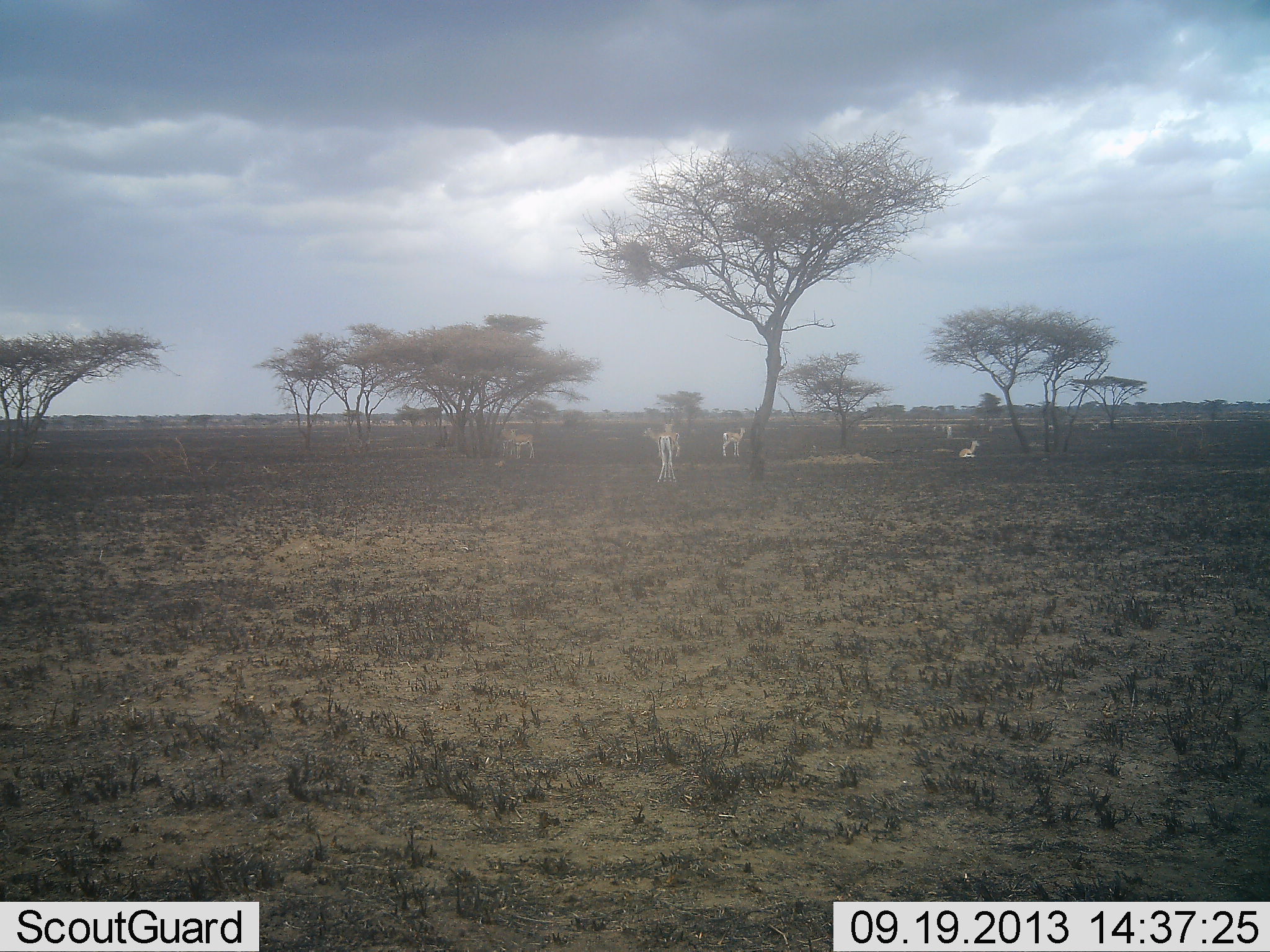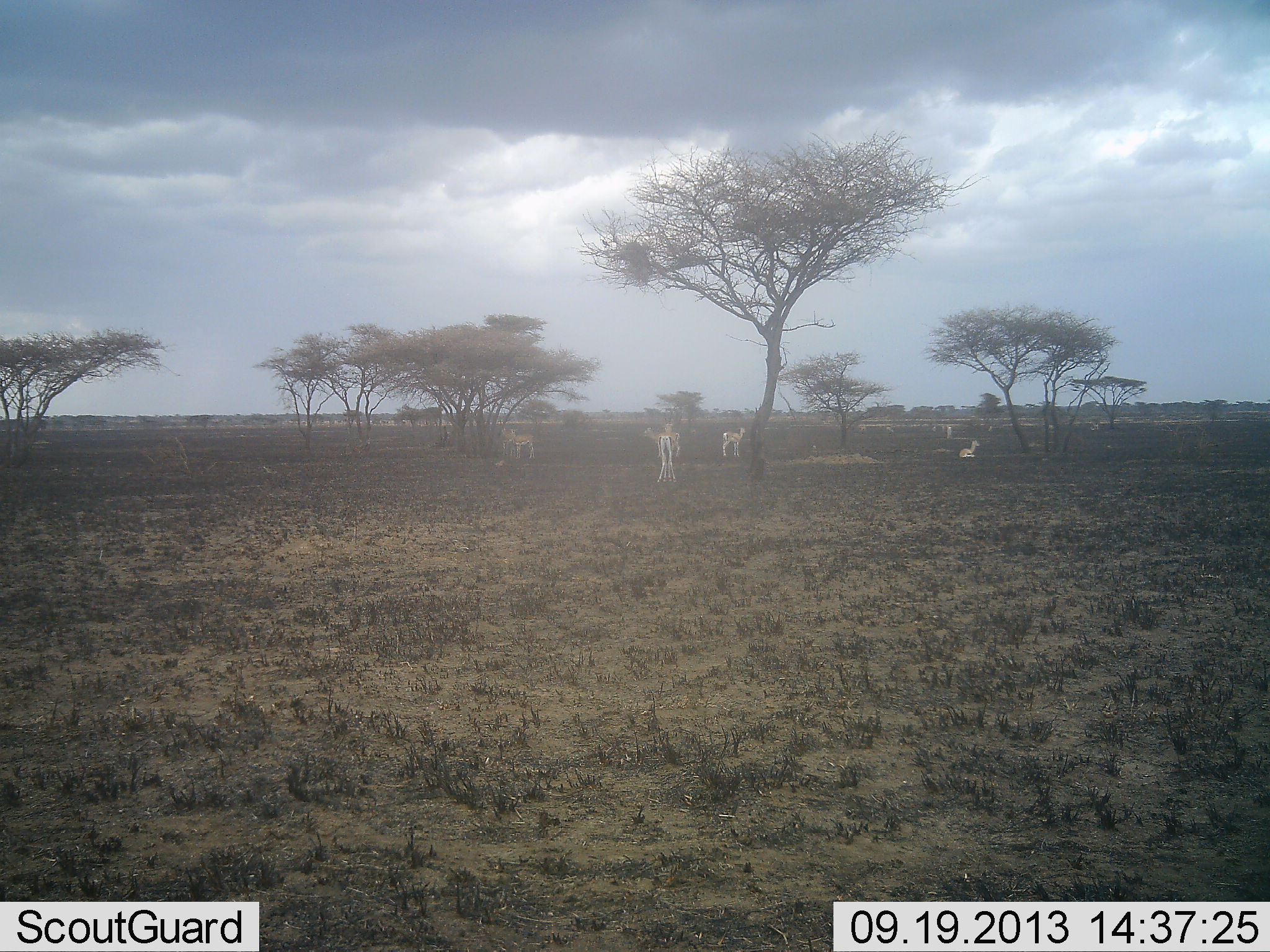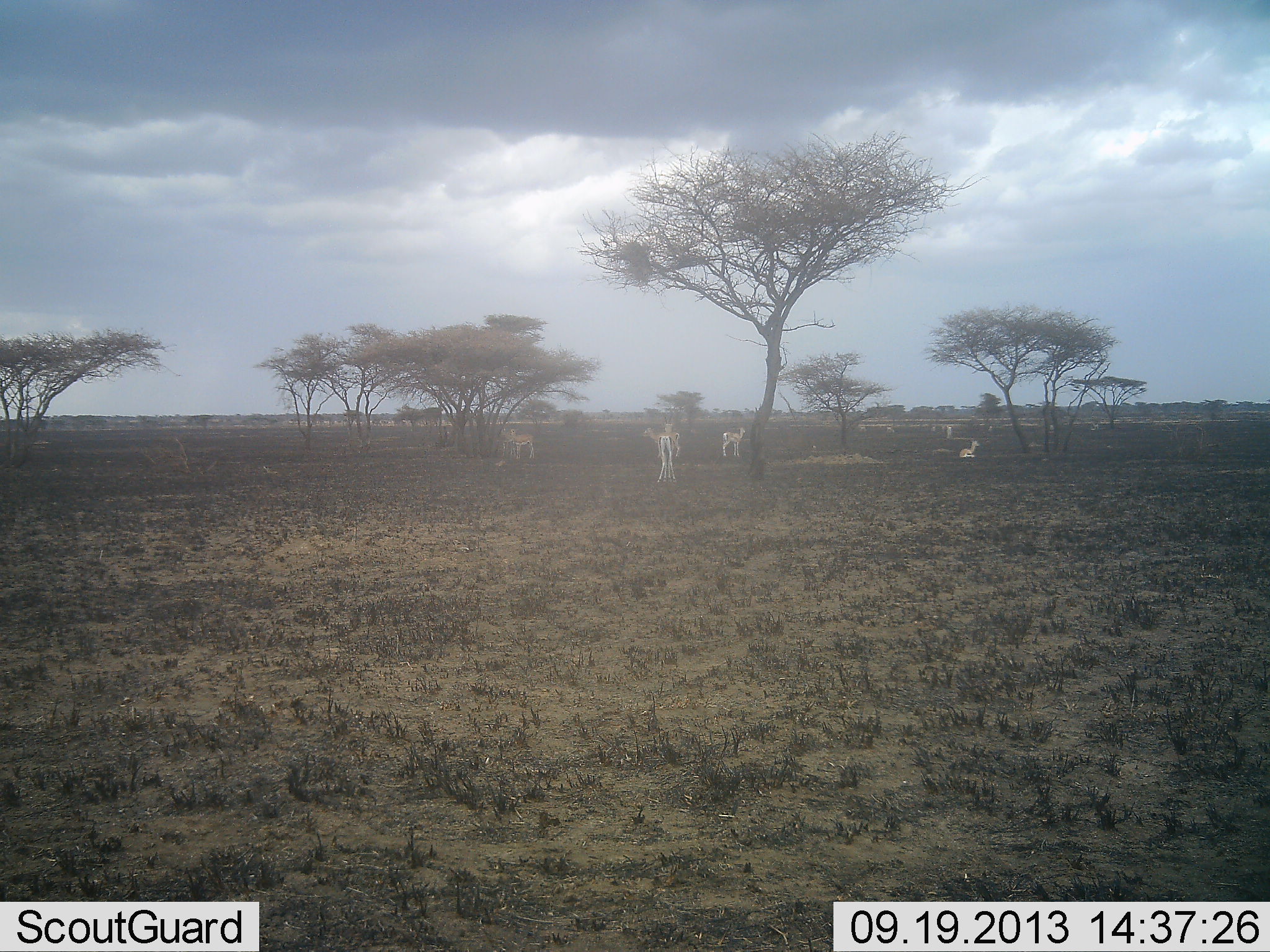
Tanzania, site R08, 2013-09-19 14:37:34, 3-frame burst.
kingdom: Animalia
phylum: Chordata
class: Mammalia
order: Artiodactyla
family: Bovidae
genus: Nanger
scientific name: Nanger granti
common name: grant's gazelle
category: gazellegrants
Gazellegrants (grant's gazelle) (Nanger granti), count 6. Behavior (volunteer vote fractions): standing 90%, resting 90%, moving 10%, interacting 0%. Young present (vote fraction): 0%. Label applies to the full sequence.